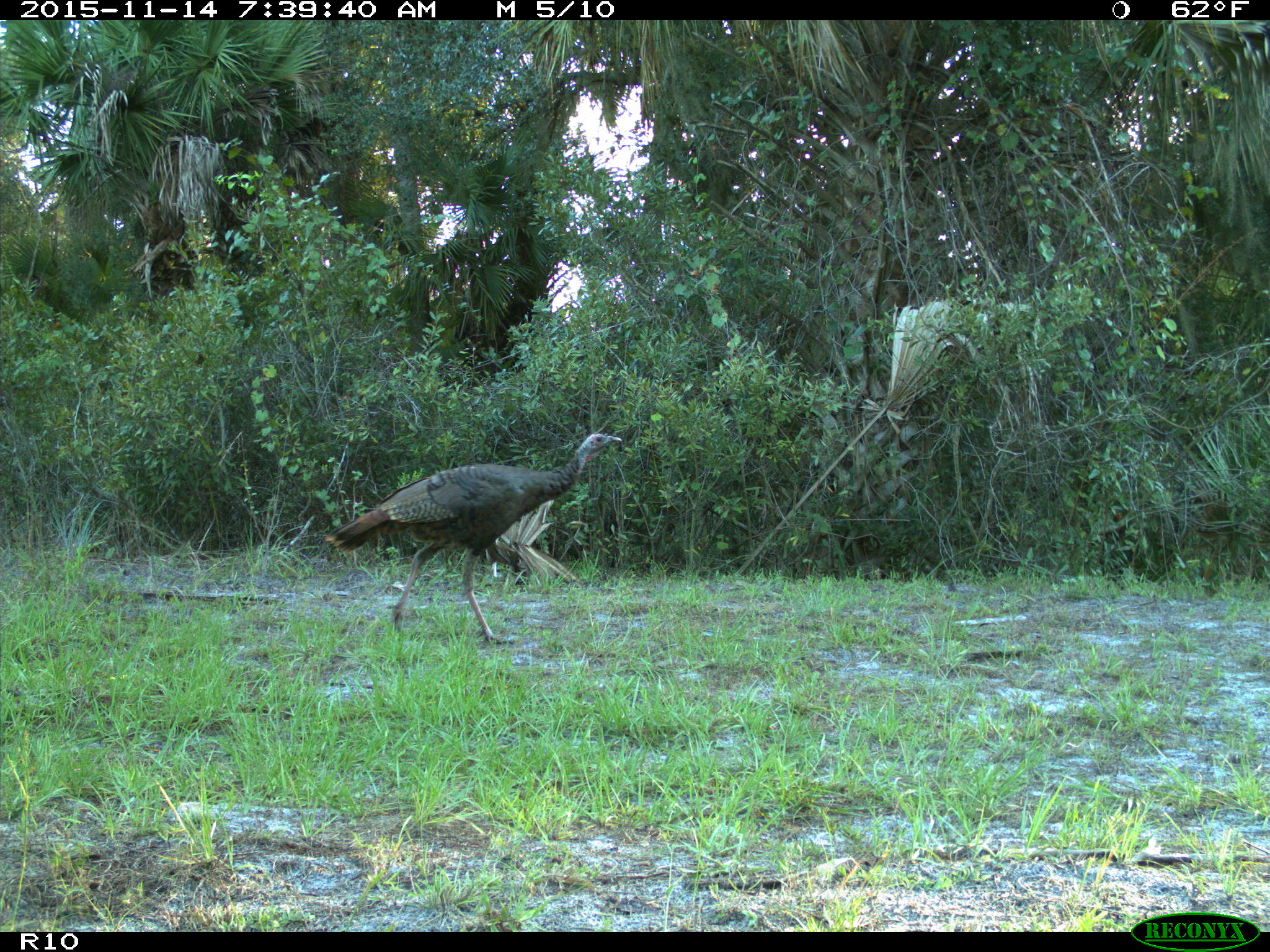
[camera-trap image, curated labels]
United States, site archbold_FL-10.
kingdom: Animalia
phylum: Chordata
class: Aves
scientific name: Aves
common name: birds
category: unidentified bird